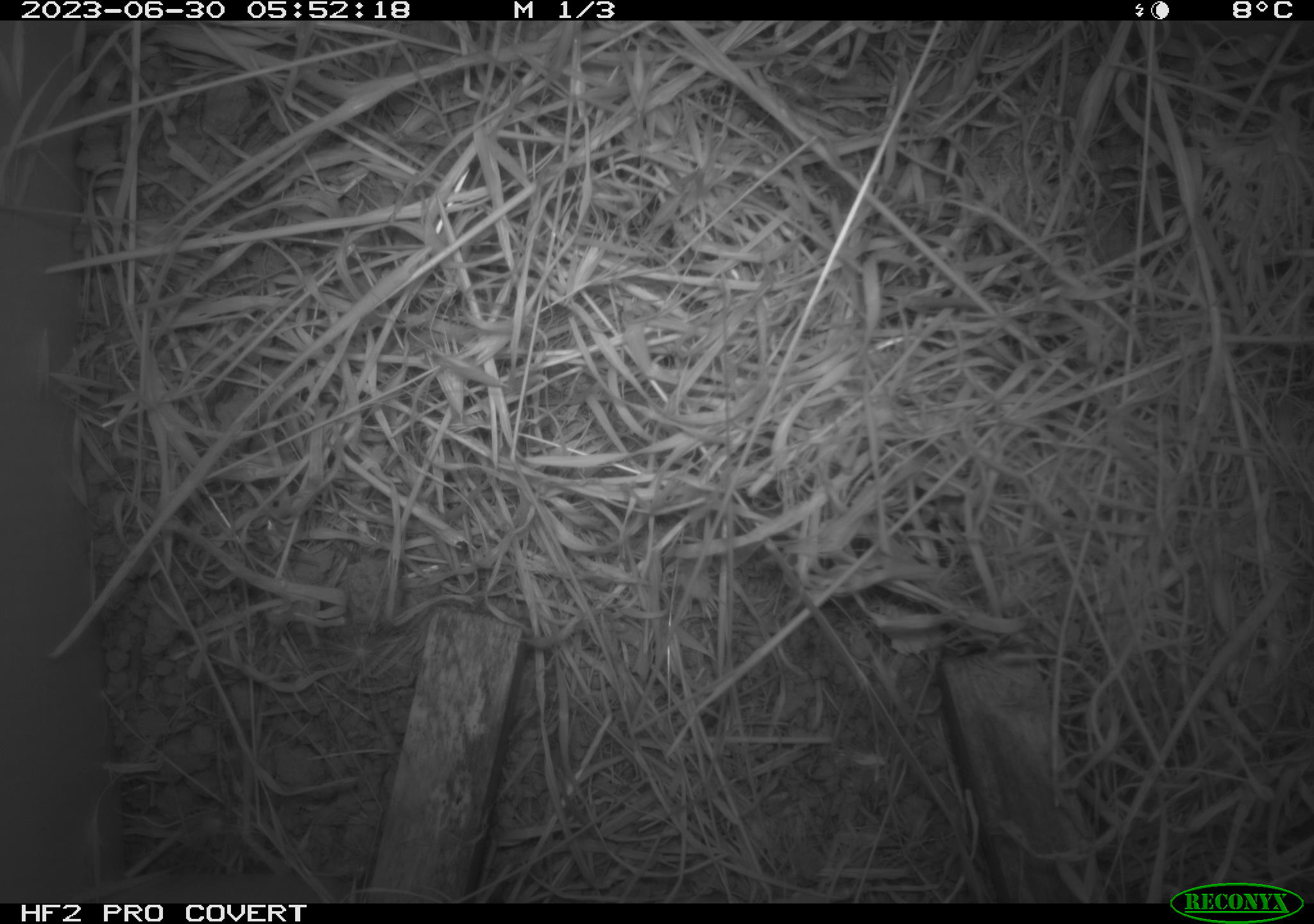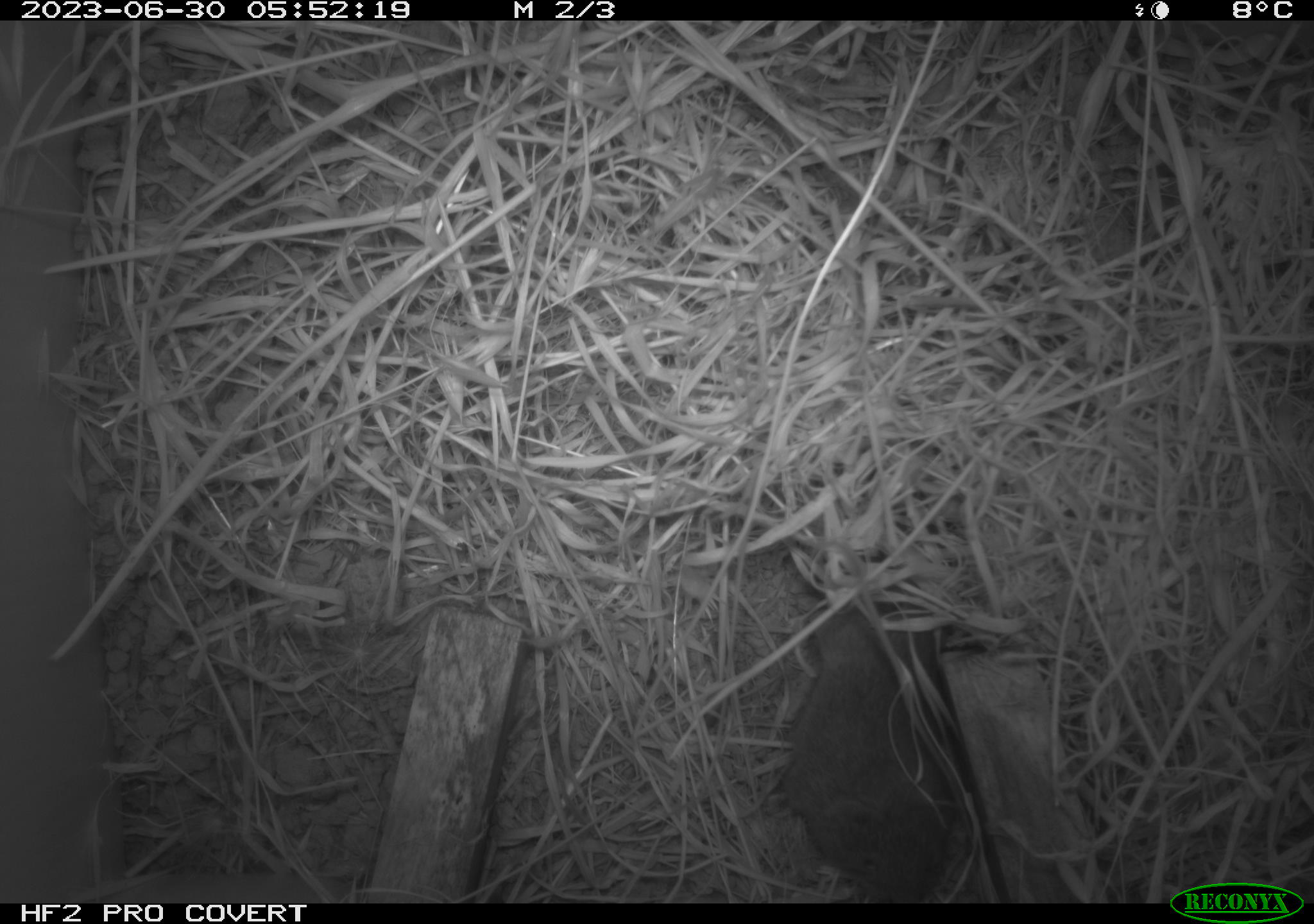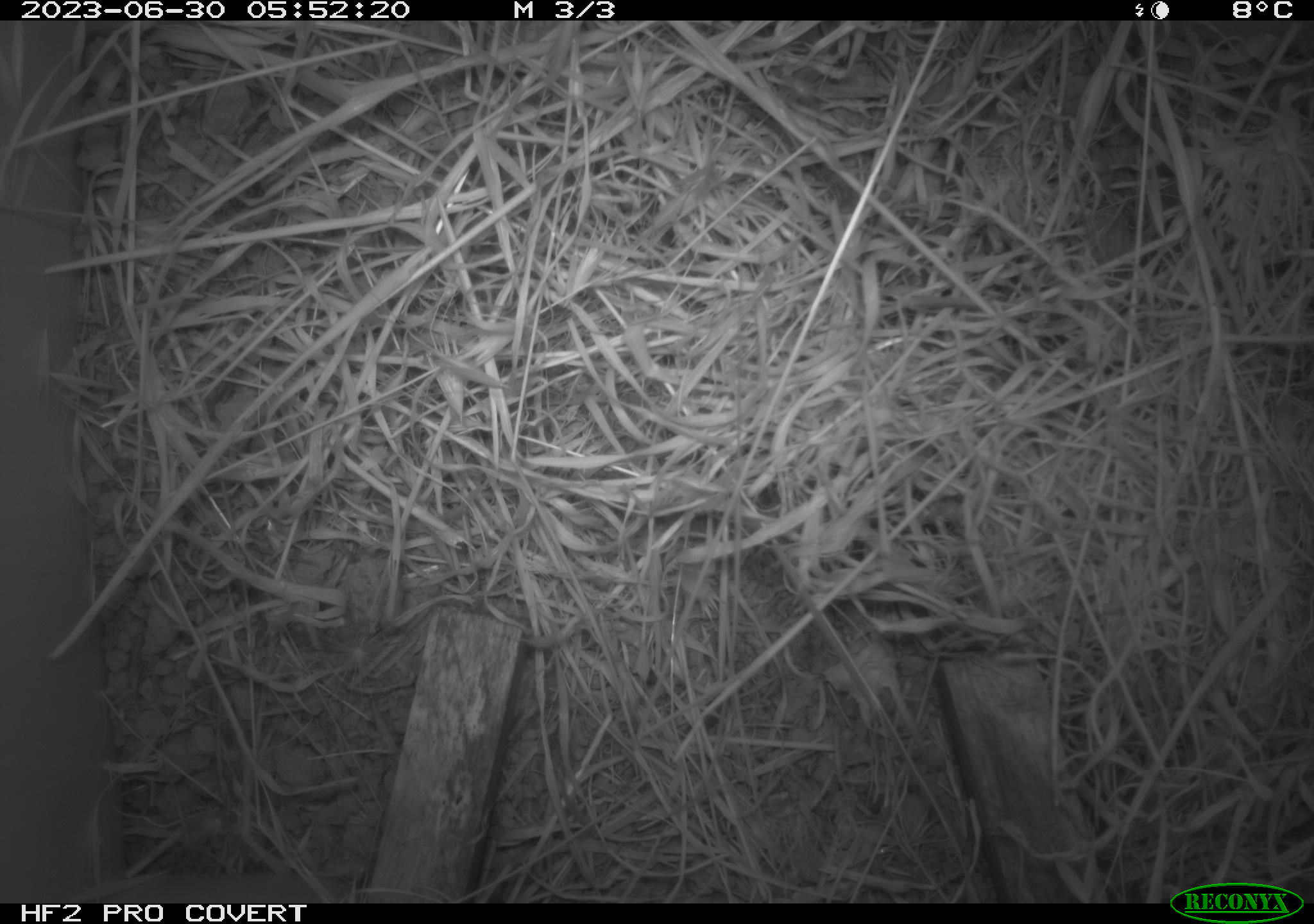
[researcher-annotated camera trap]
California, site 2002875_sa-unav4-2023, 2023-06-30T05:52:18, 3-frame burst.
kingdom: Animalia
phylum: Chordata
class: Mammalia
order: Rodentia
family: Cricetidae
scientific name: Arvicolinae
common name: voles, lemmings, and muskrats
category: arvicolinae subfamily